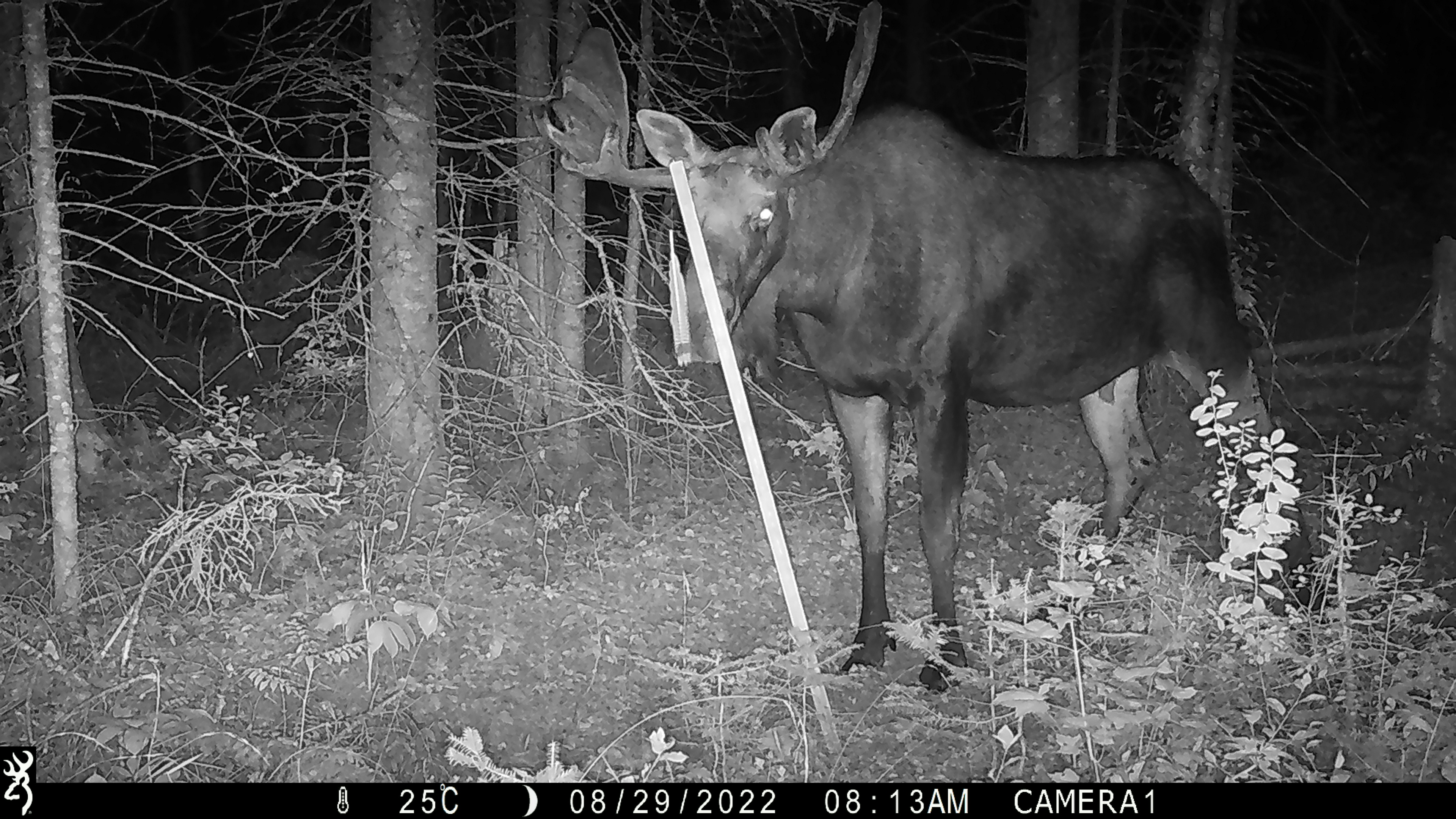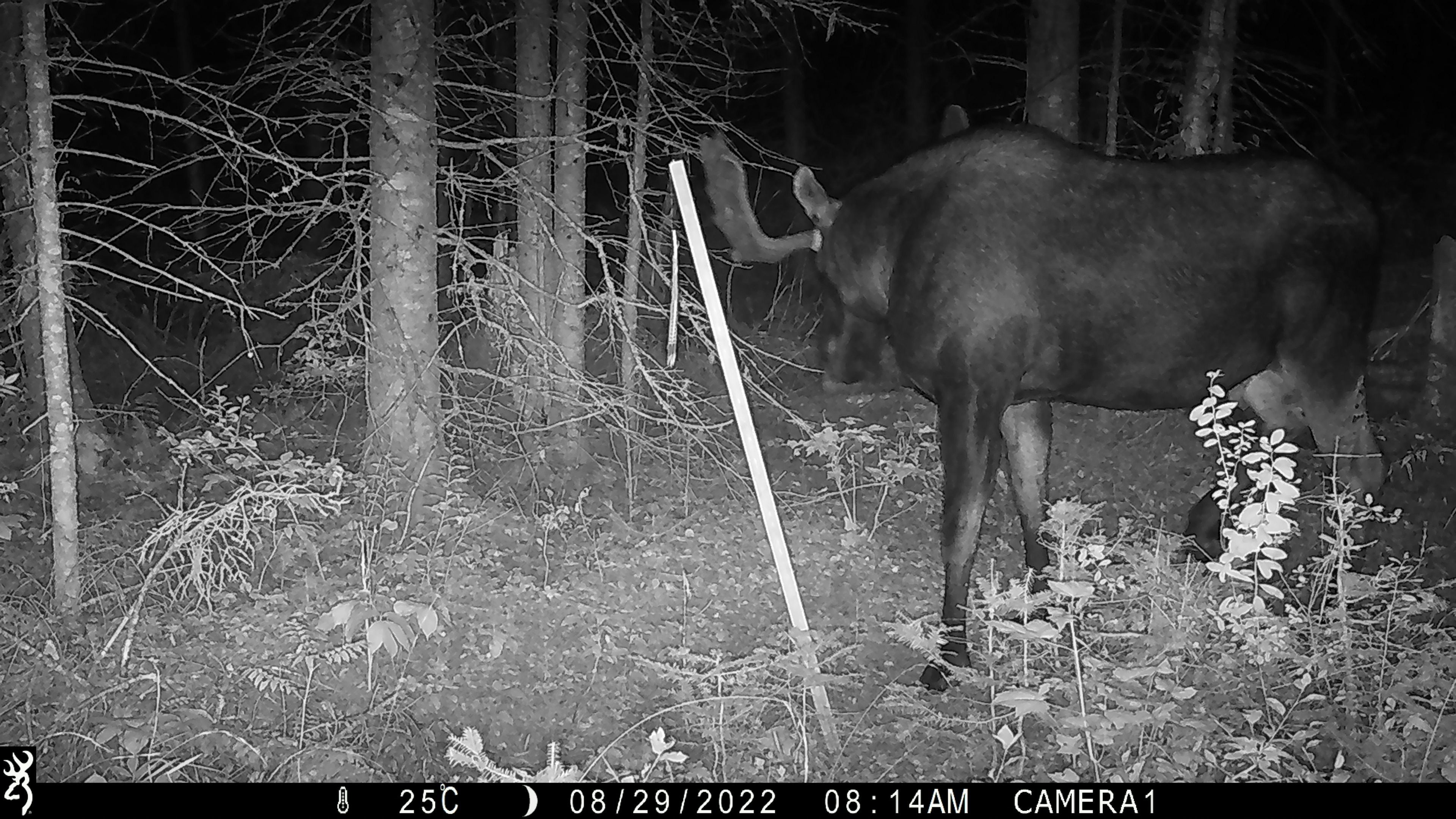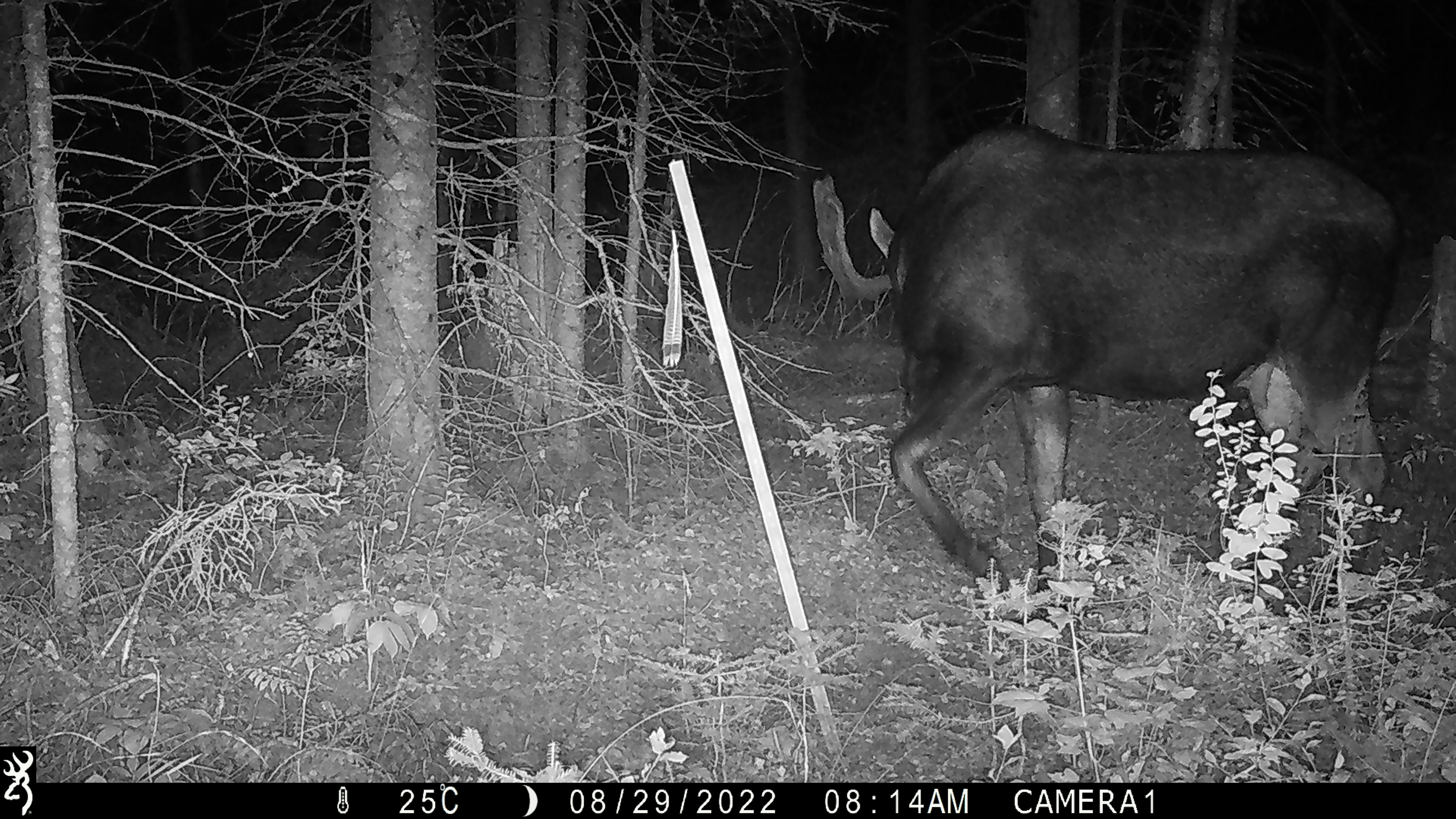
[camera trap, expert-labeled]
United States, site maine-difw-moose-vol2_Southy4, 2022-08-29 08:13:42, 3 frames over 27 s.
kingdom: Animalia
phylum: Chordata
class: Mammalia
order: Artiodactyla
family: Cervidae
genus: Alces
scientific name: Alces alces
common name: moose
Moose (Alces alces).